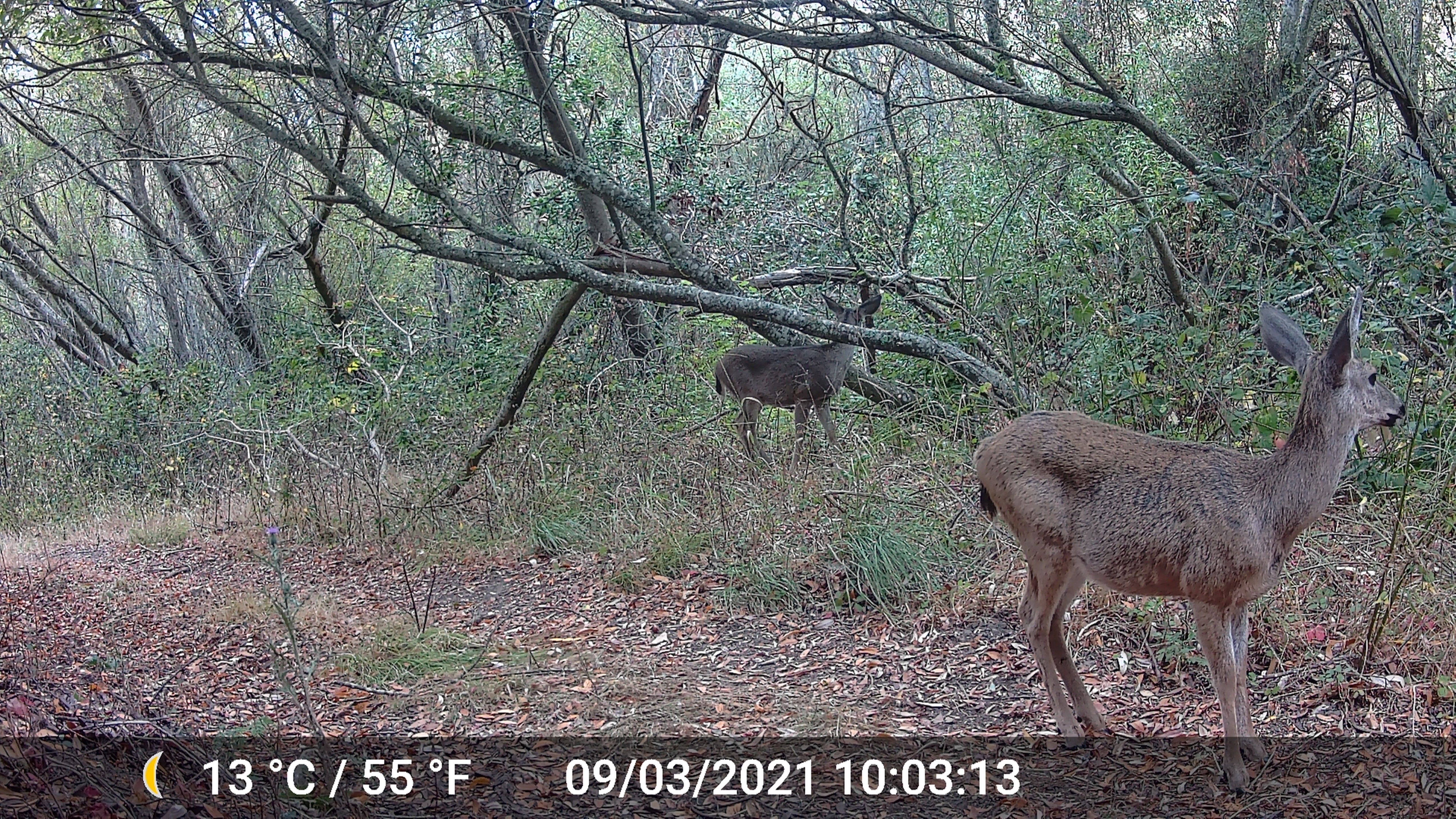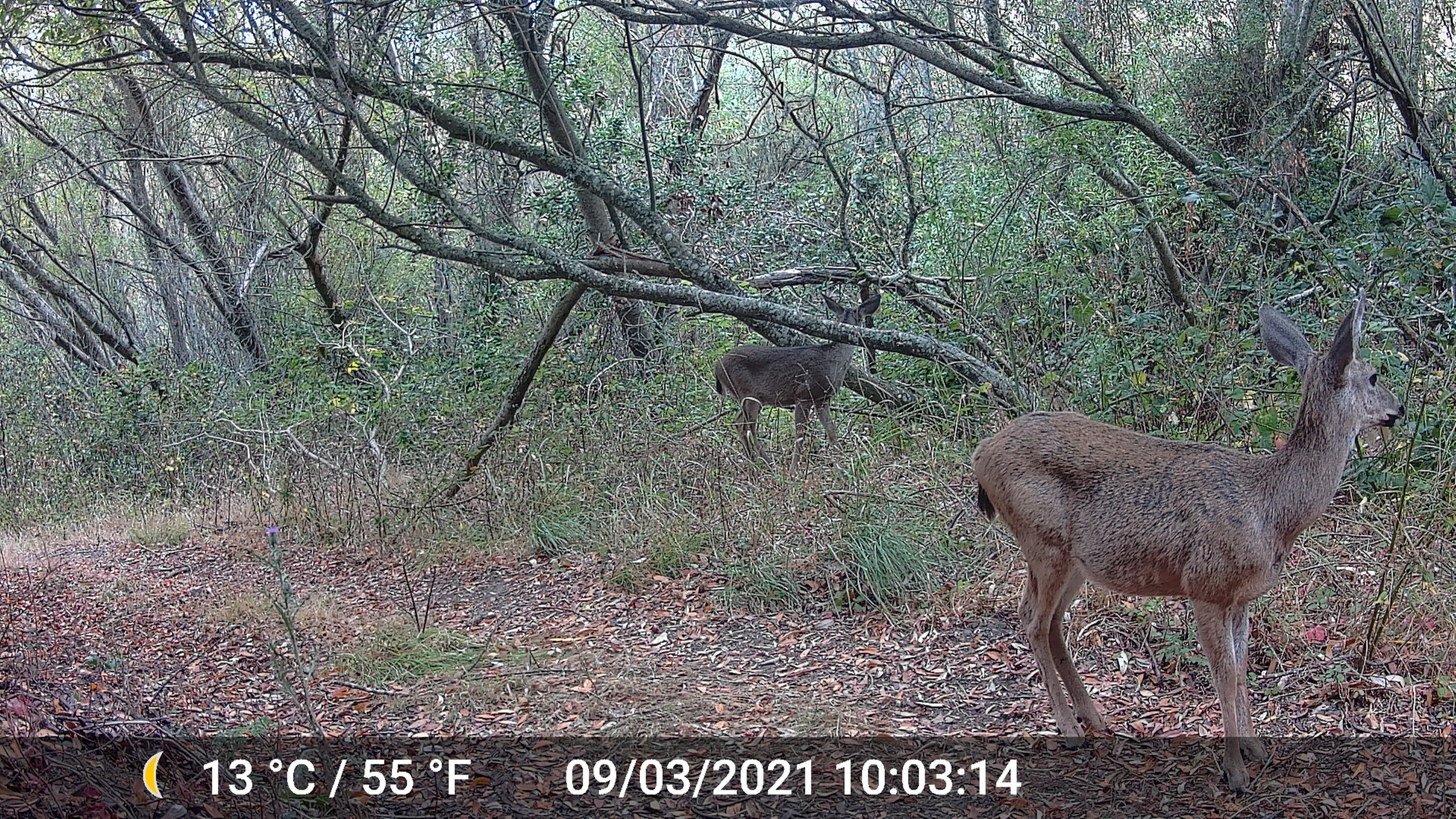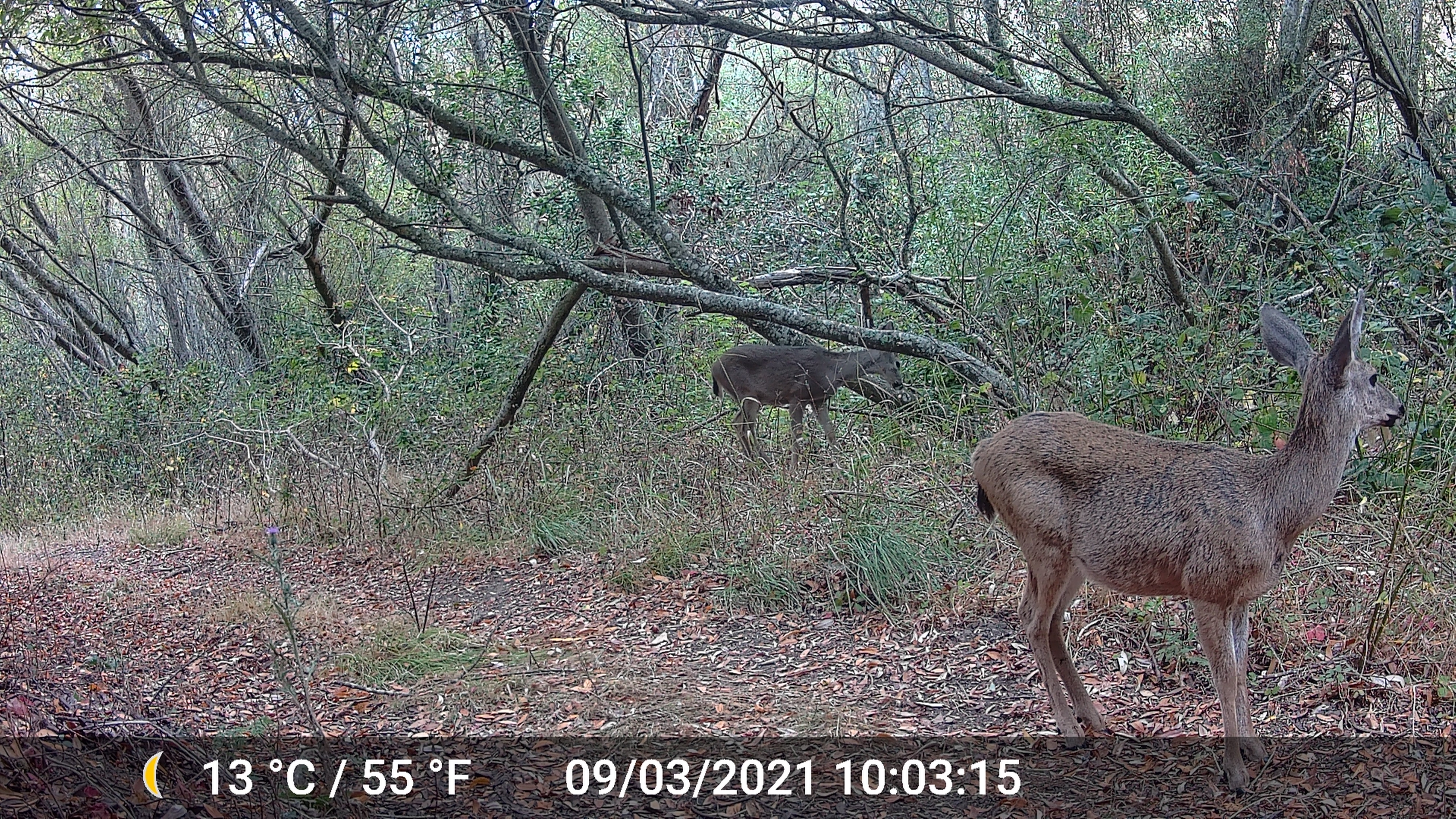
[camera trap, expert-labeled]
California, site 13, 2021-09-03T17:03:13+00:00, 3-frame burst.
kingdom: Animalia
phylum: Chordata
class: Mammalia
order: Artiodactyla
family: Cervidae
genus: Odocoileus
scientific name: Odocoileus hemionus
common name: mule deer